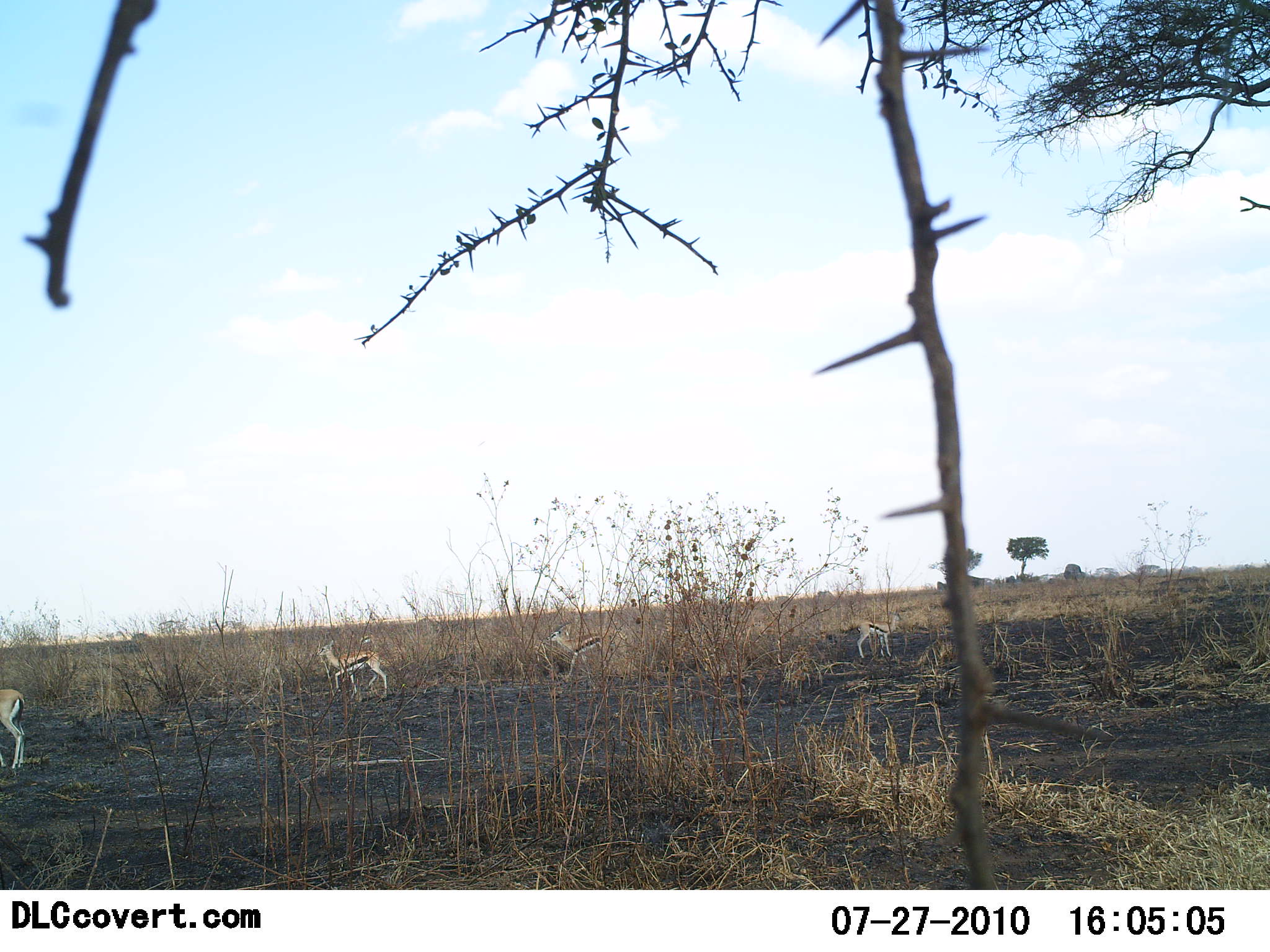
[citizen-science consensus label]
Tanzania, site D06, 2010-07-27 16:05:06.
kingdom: Animalia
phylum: Chordata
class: Mammalia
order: Artiodactyla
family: Bovidae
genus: Eudorcas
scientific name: Eudorcas thomsonii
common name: thomson's gazelle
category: gazellethomsons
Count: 4.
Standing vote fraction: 62%.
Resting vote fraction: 0%.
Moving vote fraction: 56%.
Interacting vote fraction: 0%.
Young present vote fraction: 0%.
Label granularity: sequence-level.